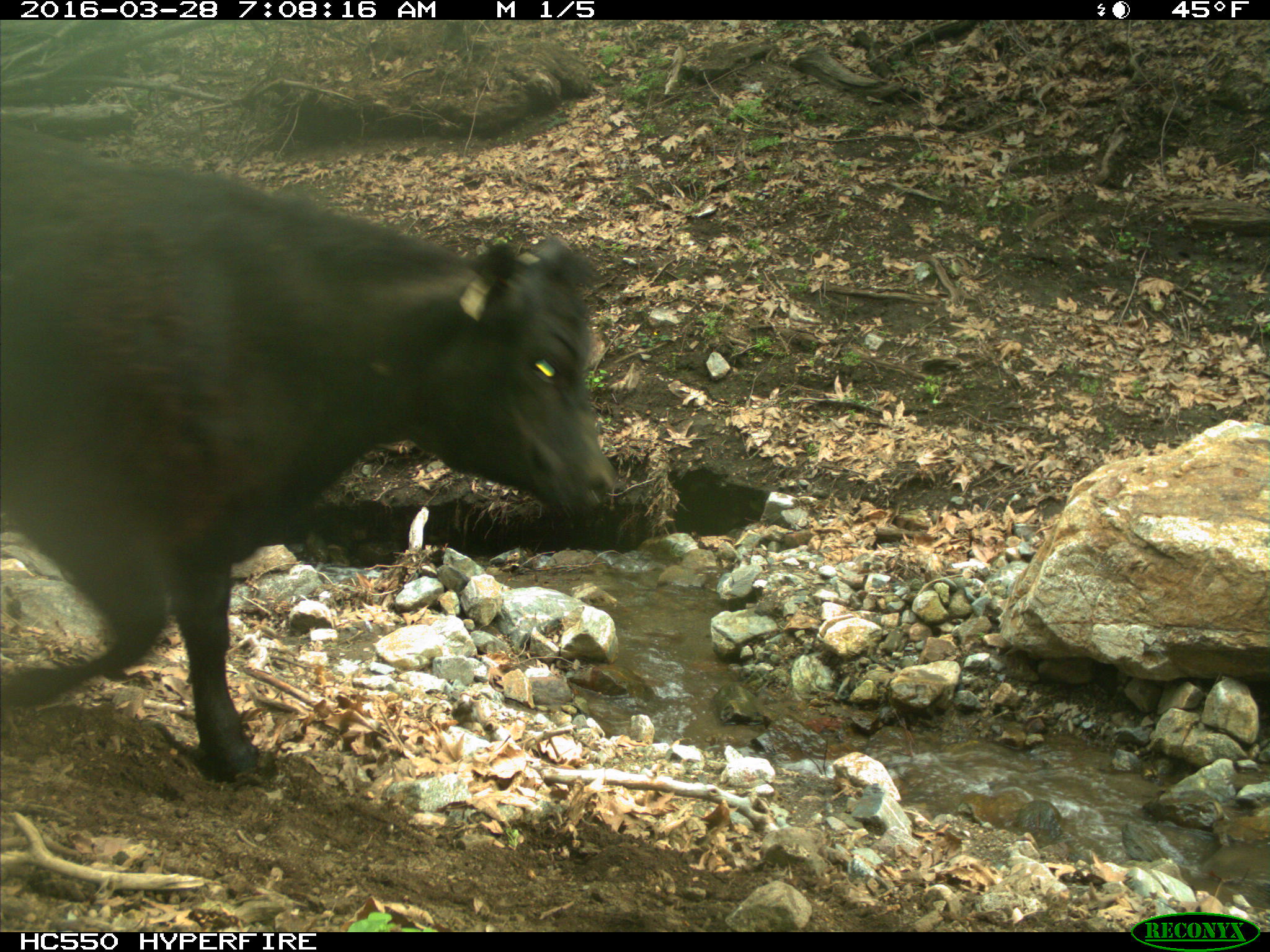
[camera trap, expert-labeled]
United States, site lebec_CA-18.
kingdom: Animalia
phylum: Chordata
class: Mammalia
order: Artiodactyla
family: Bovidae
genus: Bos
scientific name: Bos taurus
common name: domestic cow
Bos taurus (domestic cow).